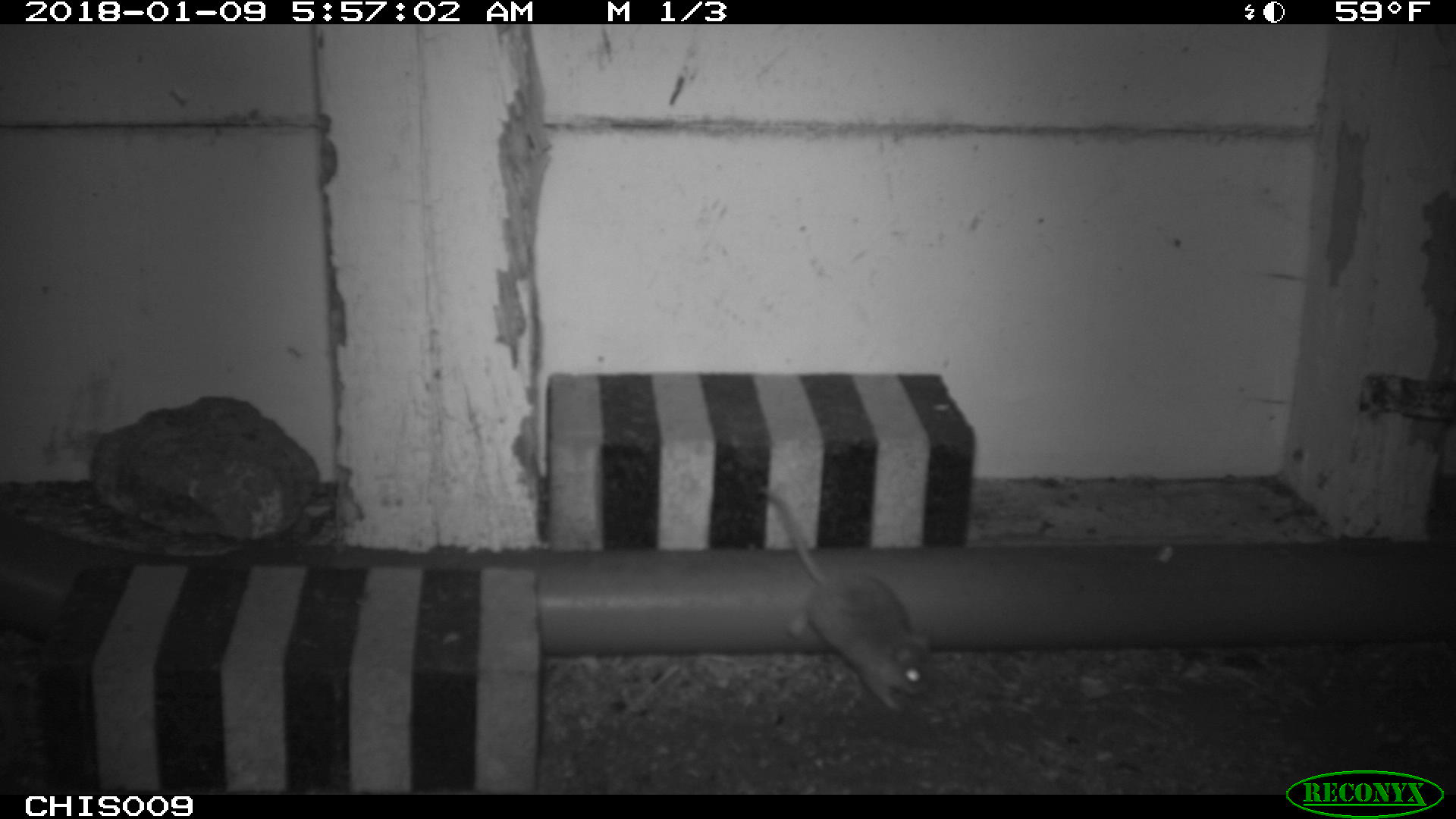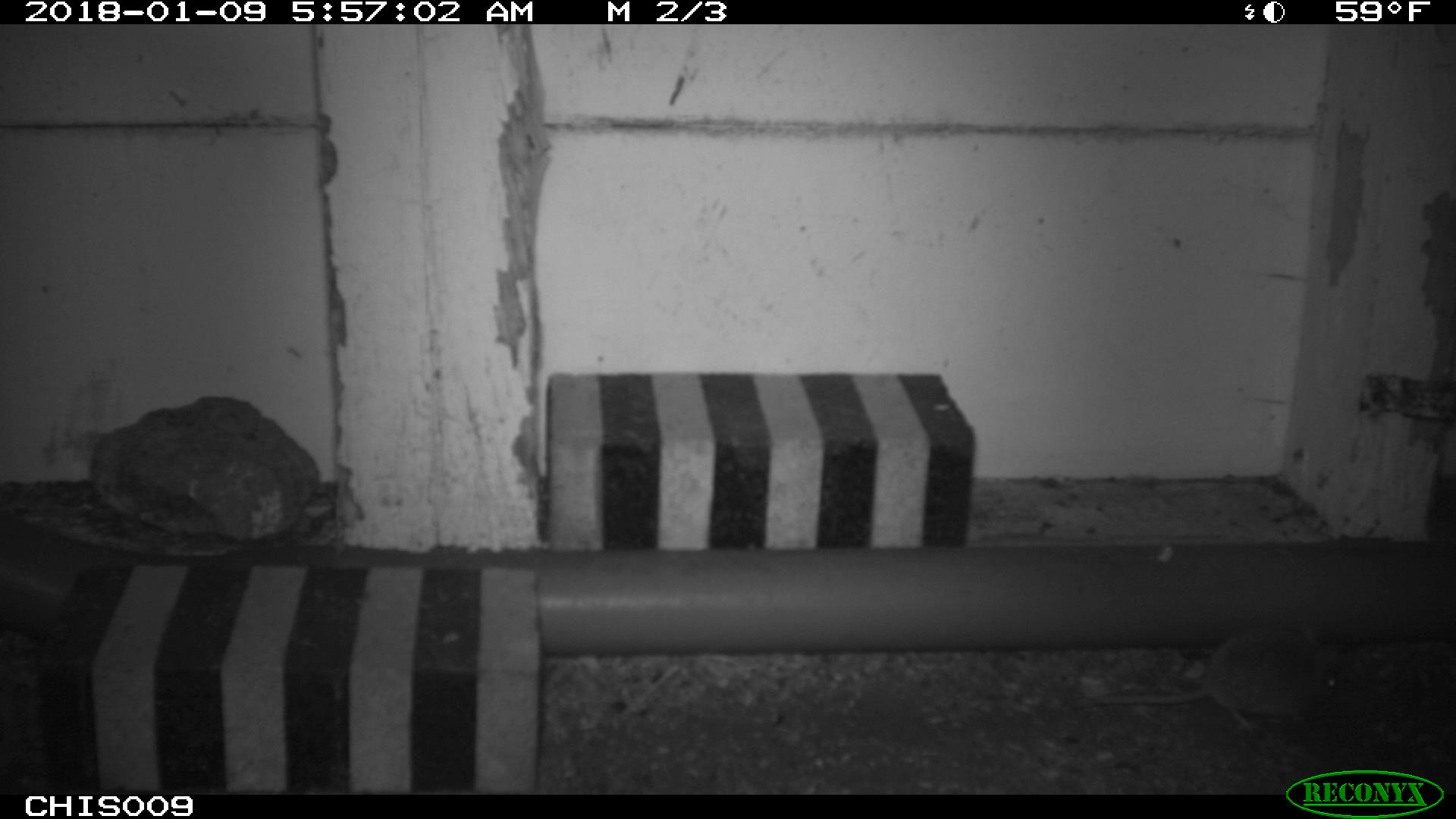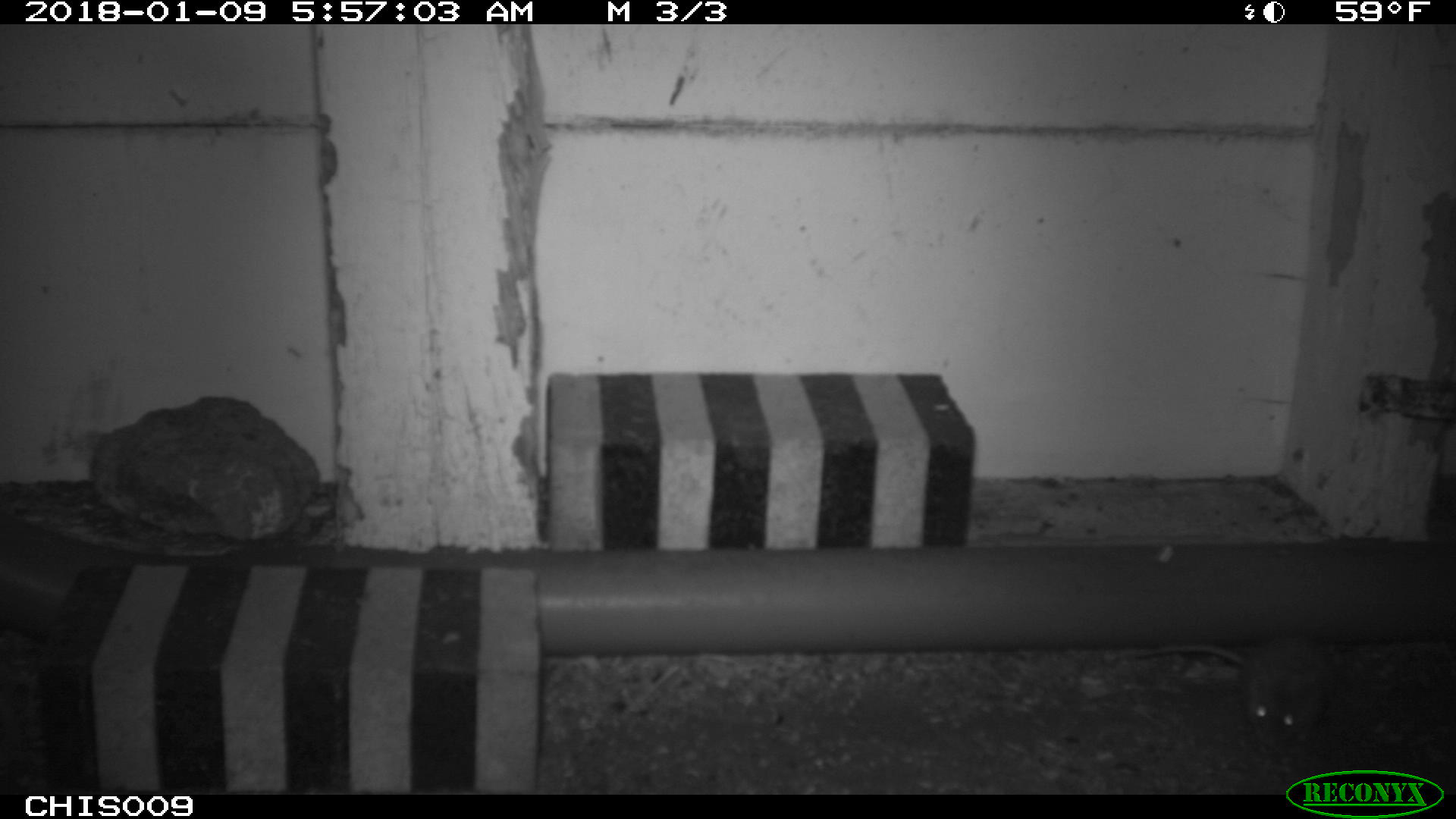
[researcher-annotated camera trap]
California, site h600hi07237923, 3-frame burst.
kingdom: Animalia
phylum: Chordata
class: Mammalia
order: Rodentia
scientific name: Rodentia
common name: rodent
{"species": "rodent (Rodentia)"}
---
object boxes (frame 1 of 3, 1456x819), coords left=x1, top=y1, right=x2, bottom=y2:
rodent: left=757, top=480, right=934, bottom=714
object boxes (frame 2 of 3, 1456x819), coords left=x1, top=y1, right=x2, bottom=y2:
rodent: left=1068, top=624, right=1348, bottom=730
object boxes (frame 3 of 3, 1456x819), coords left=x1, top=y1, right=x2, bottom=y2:
rodent: left=1132, top=632, right=1337, bottom=754